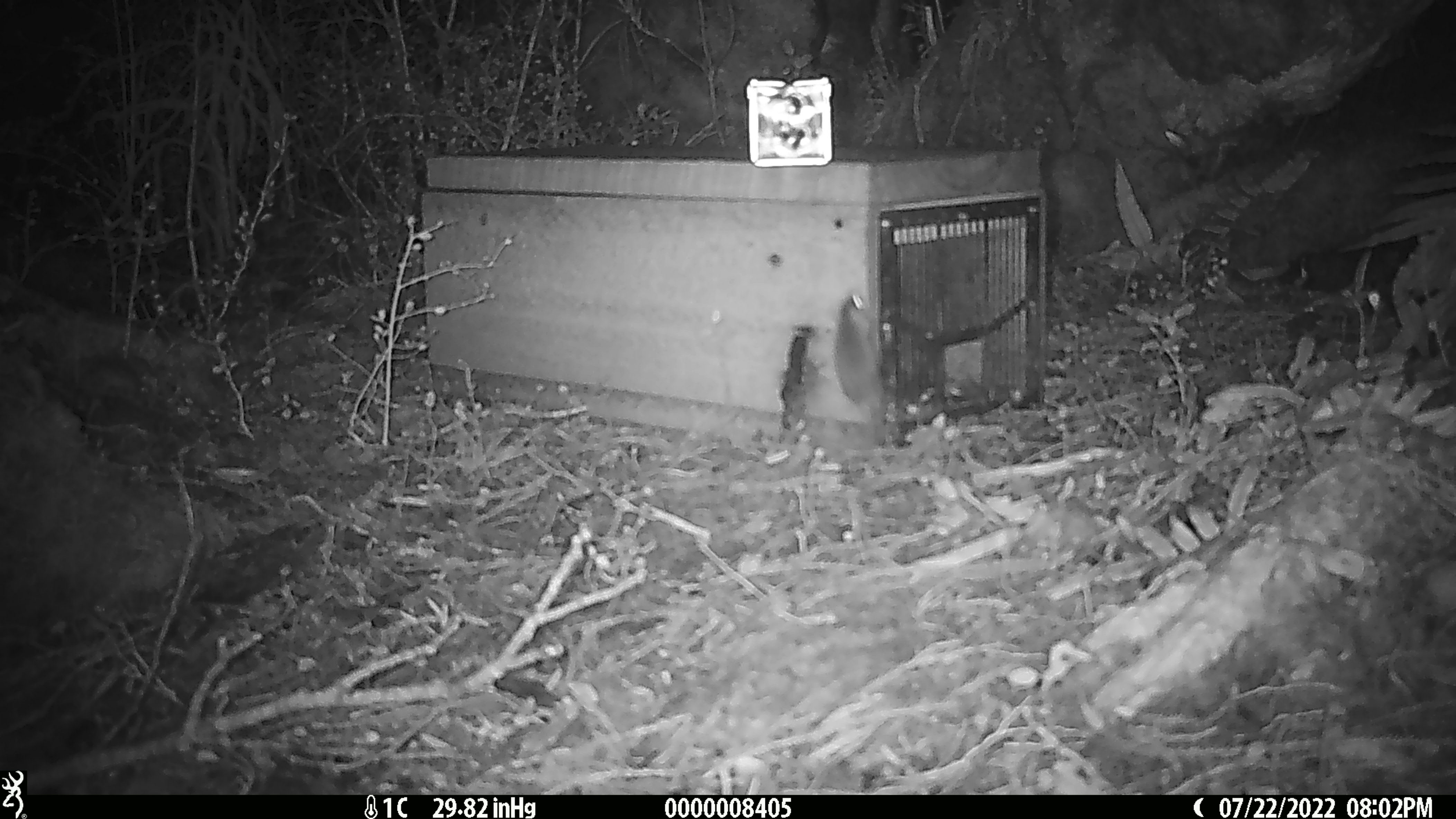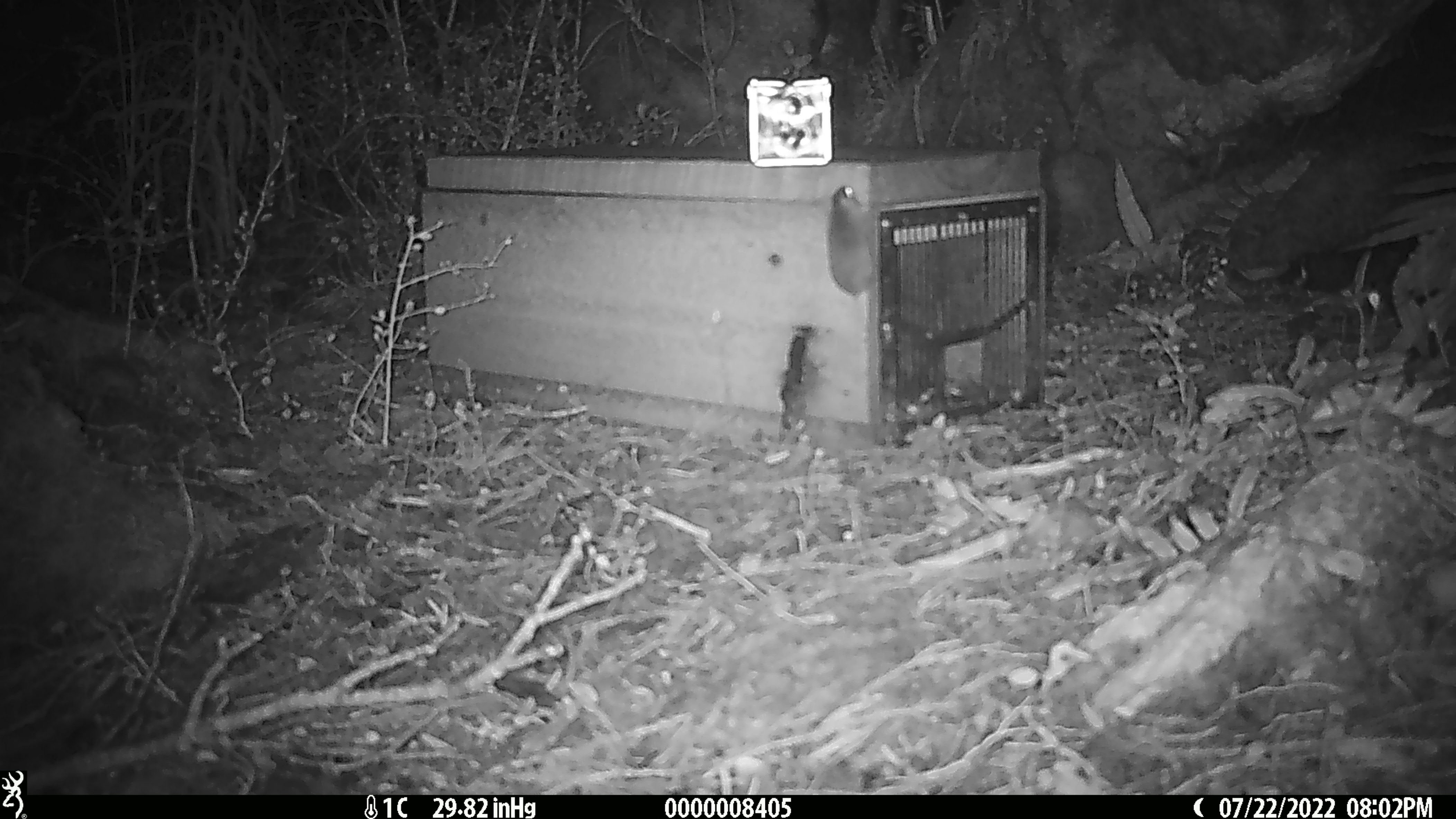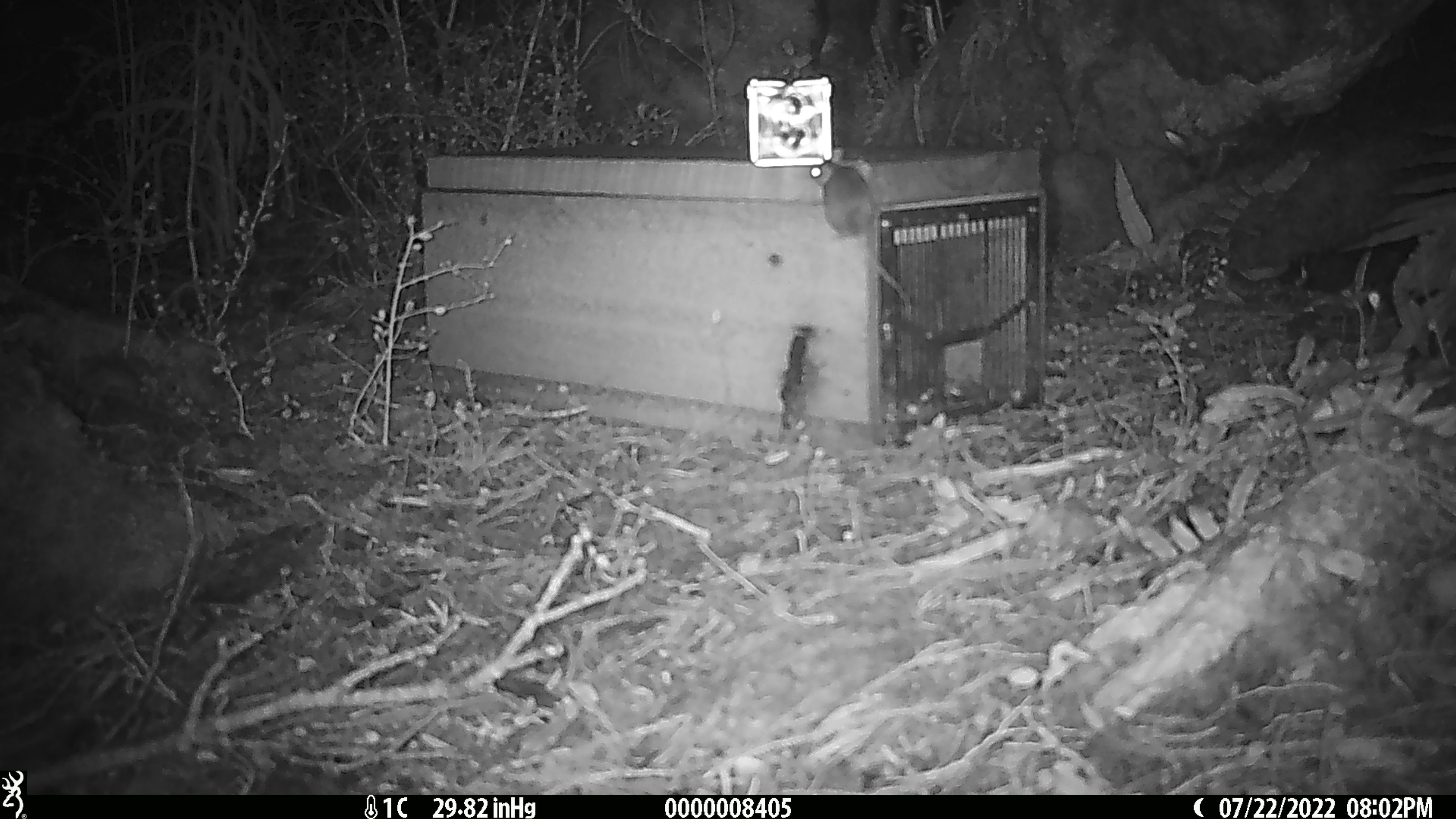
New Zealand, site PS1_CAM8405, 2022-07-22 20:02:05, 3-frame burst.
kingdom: Animalia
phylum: Chordata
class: Mammalia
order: Rodentia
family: Muridae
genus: Mus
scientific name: Mus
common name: mouse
Mouse (Mus).